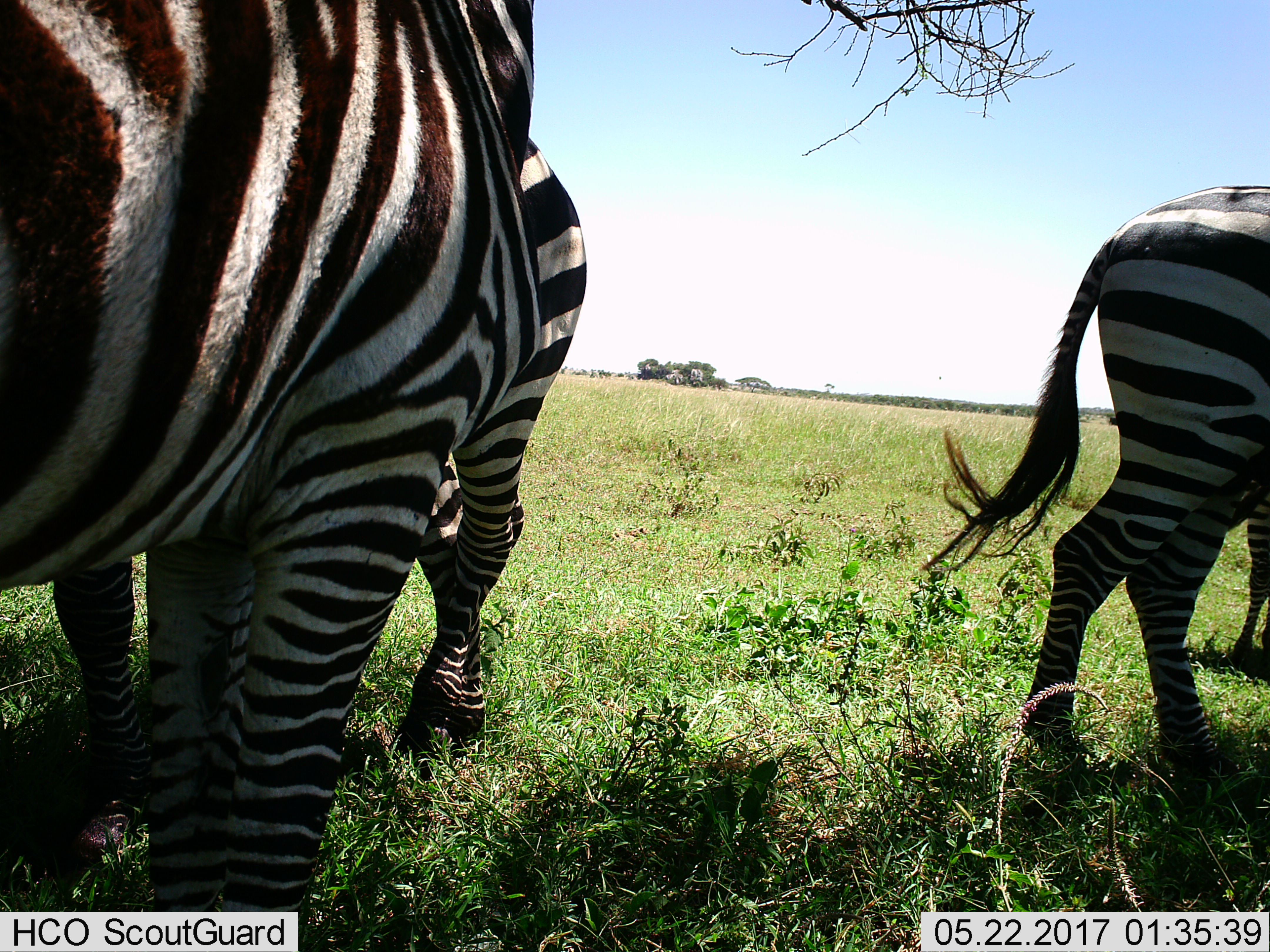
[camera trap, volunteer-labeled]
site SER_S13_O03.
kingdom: Animalia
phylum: Chordata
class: Mammalia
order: Perissodactyla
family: Equidae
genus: Equus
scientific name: Equus quagga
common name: plains zebra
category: zebraplains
Zebraplains (plains zebra) (Equus quagga), count 4. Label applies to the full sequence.